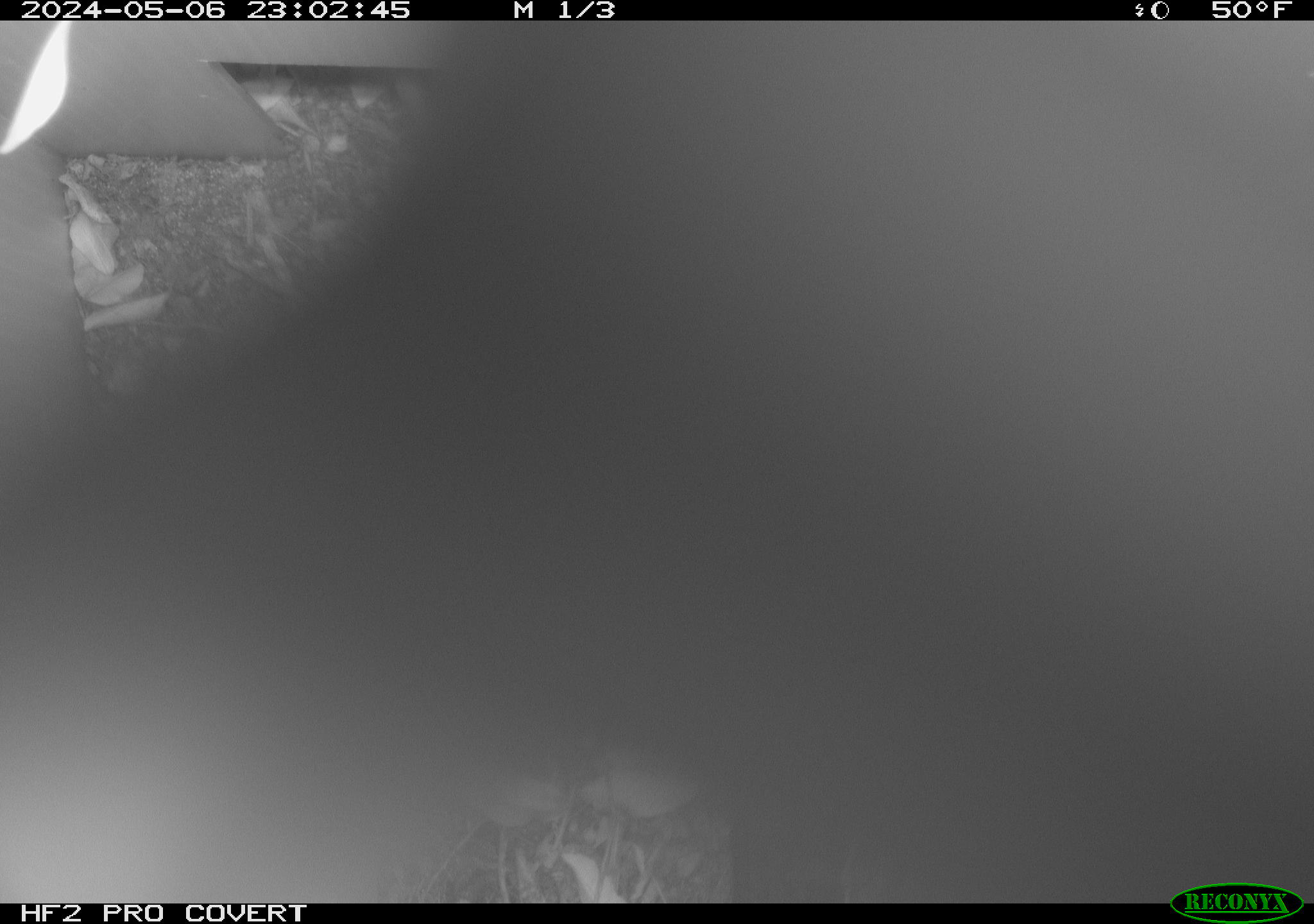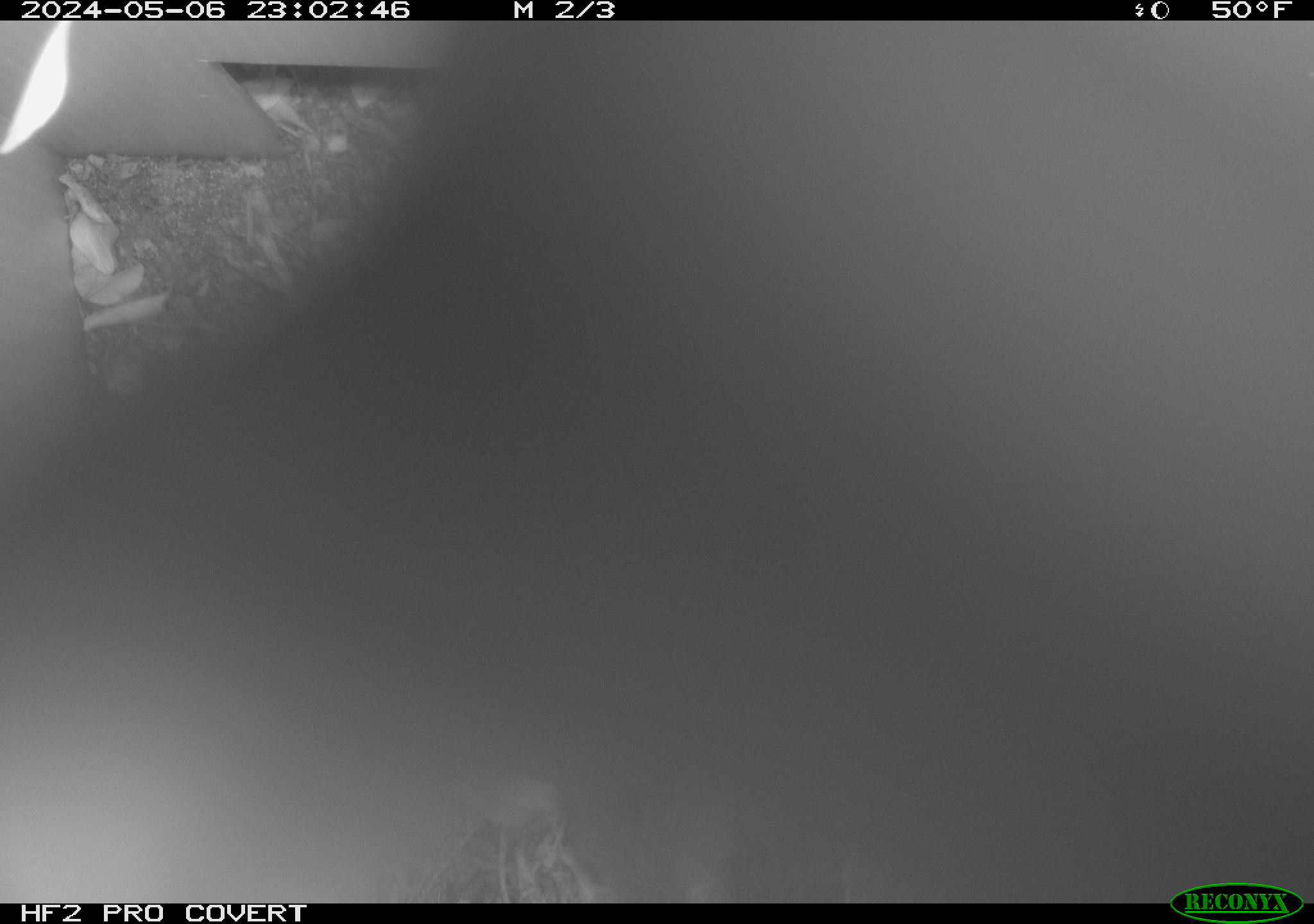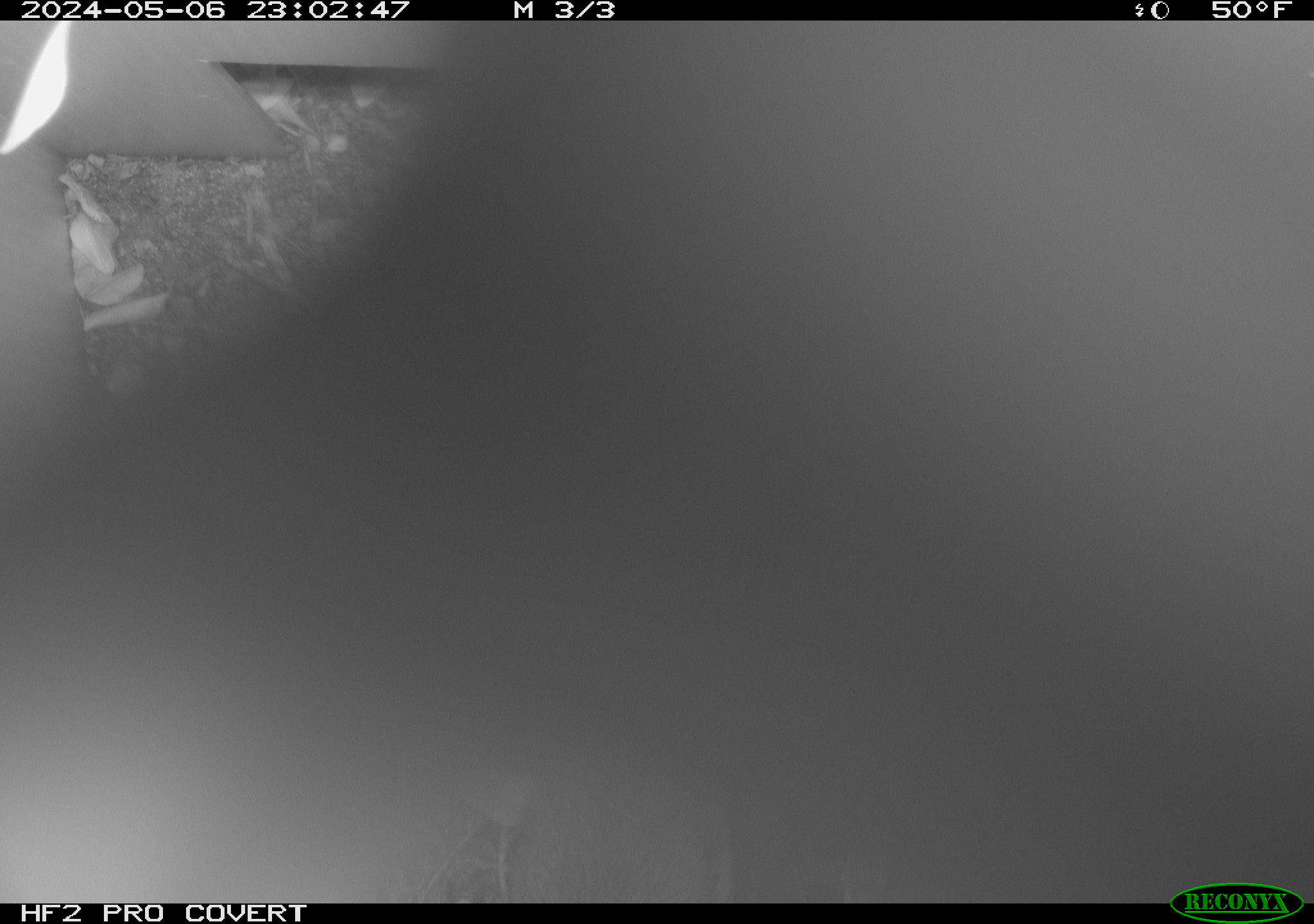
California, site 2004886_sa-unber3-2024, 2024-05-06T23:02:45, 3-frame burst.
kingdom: Animalia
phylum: Chordata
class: Mammalia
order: Rodentia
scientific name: Rodentia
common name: rodent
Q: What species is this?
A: Rodent (Rodentia).